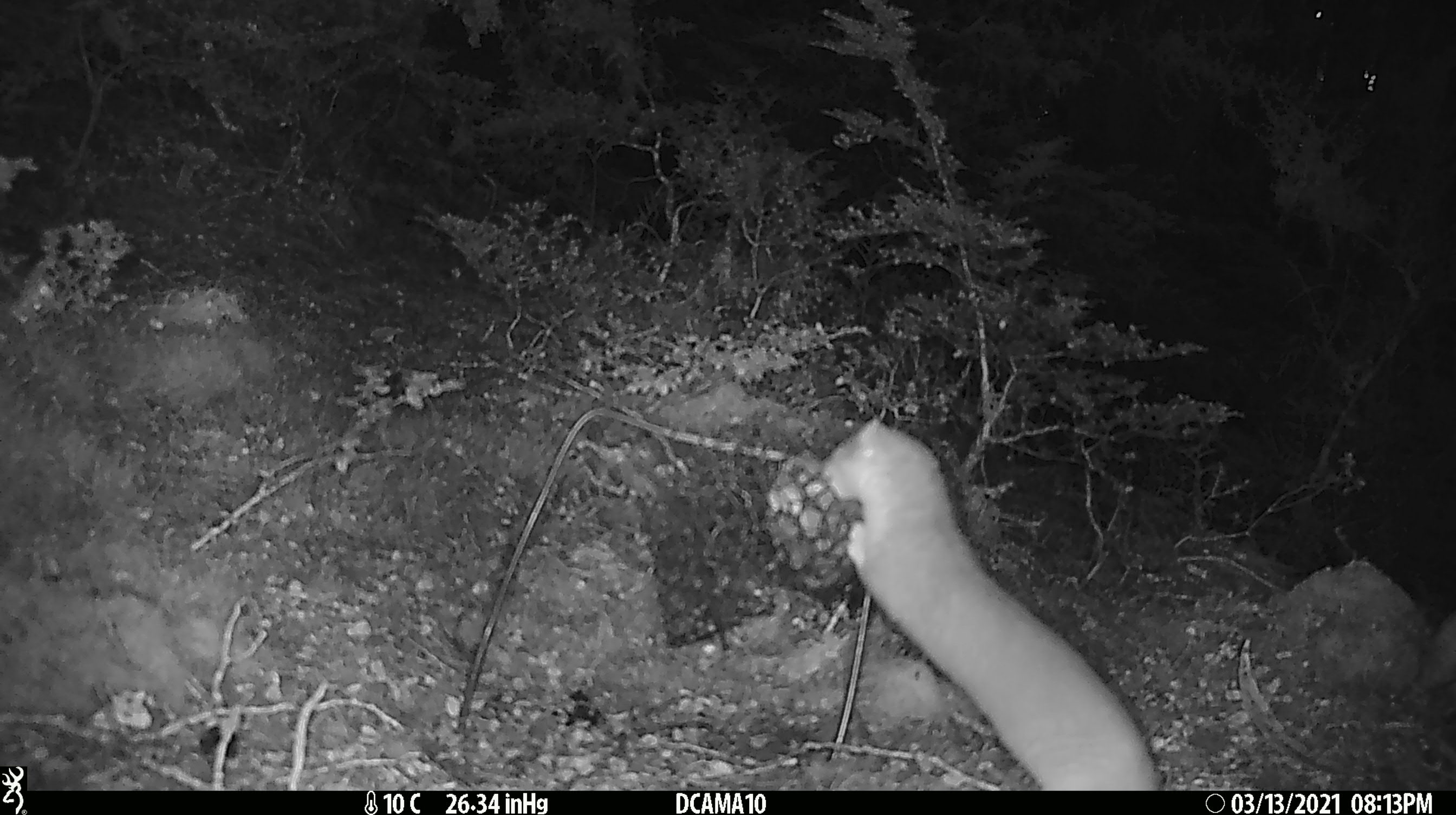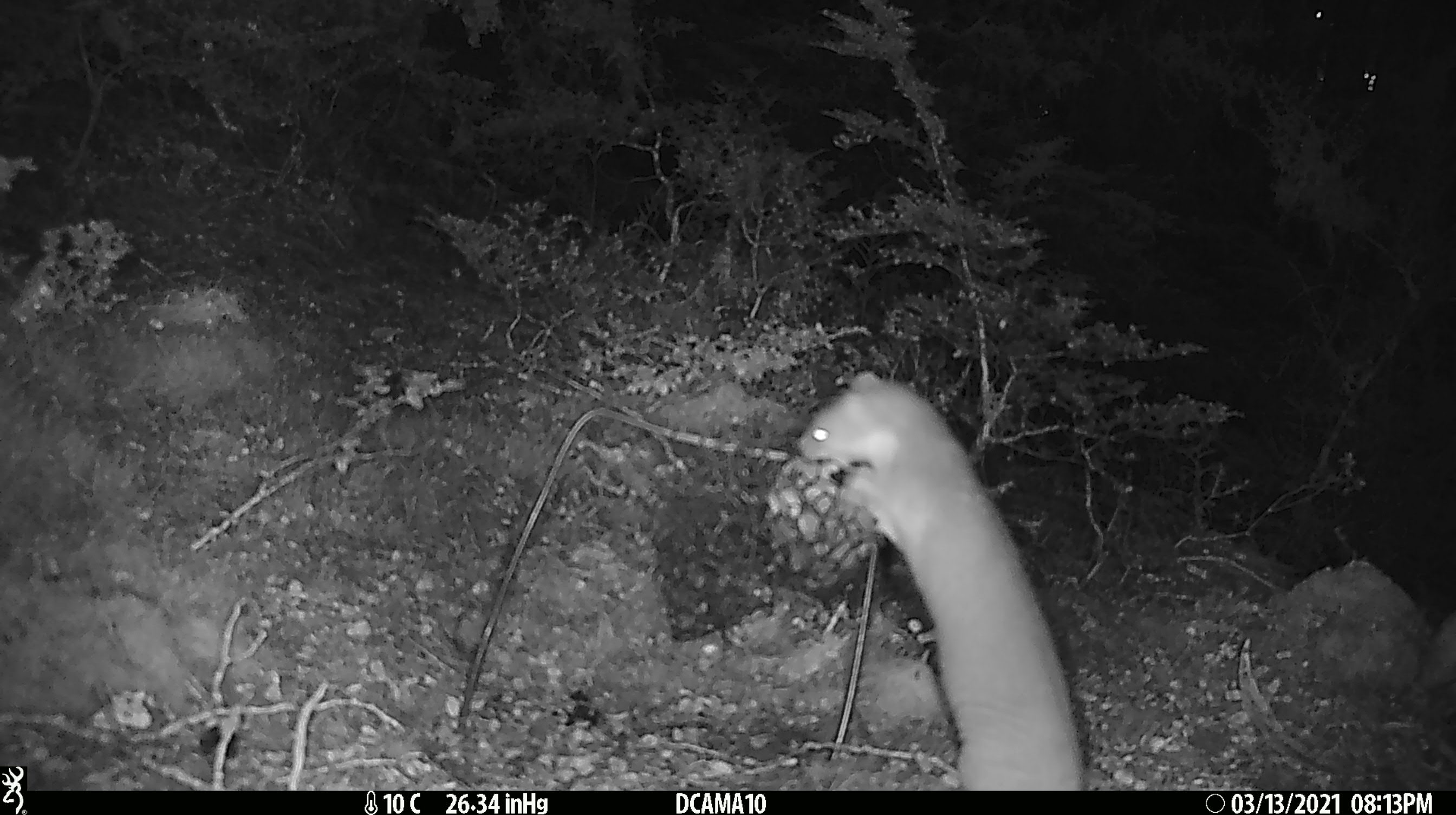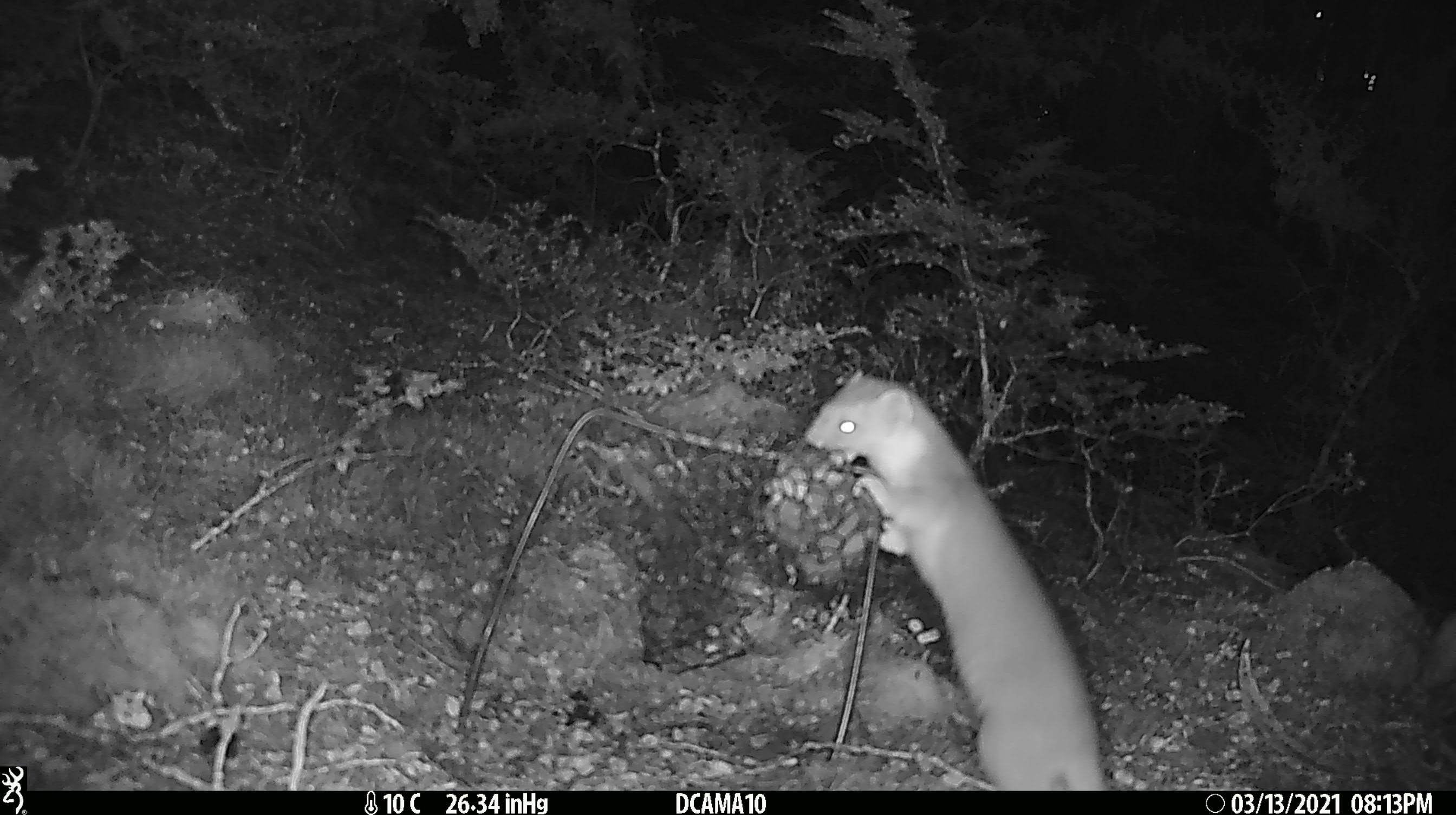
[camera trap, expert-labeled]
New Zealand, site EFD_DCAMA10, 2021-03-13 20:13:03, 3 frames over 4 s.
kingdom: Animalia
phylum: Chordata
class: Mammalia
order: Carnivora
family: Mustelidae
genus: Mustela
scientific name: Mustela erminea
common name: stoat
Stoat (Mustela erminea).